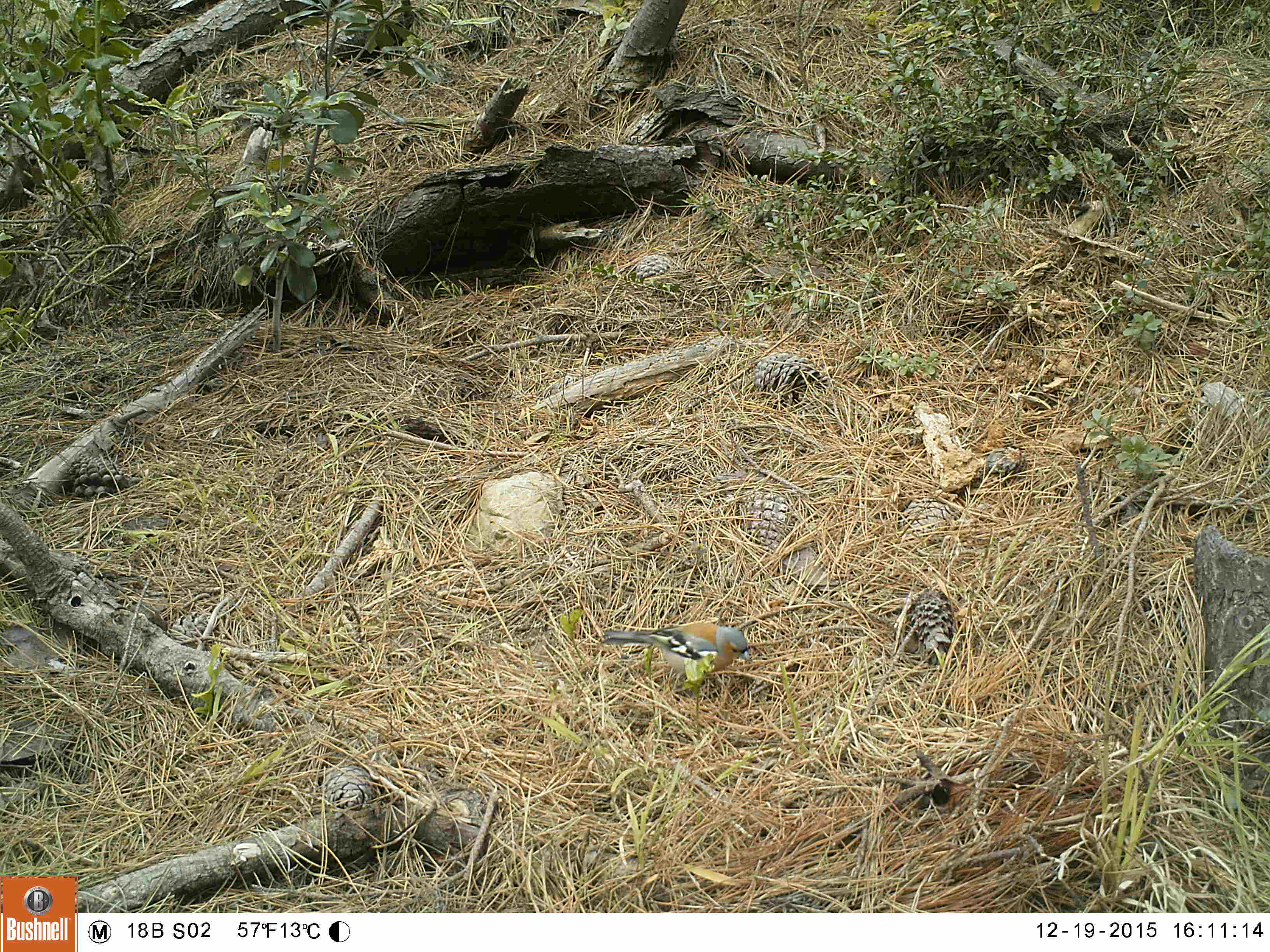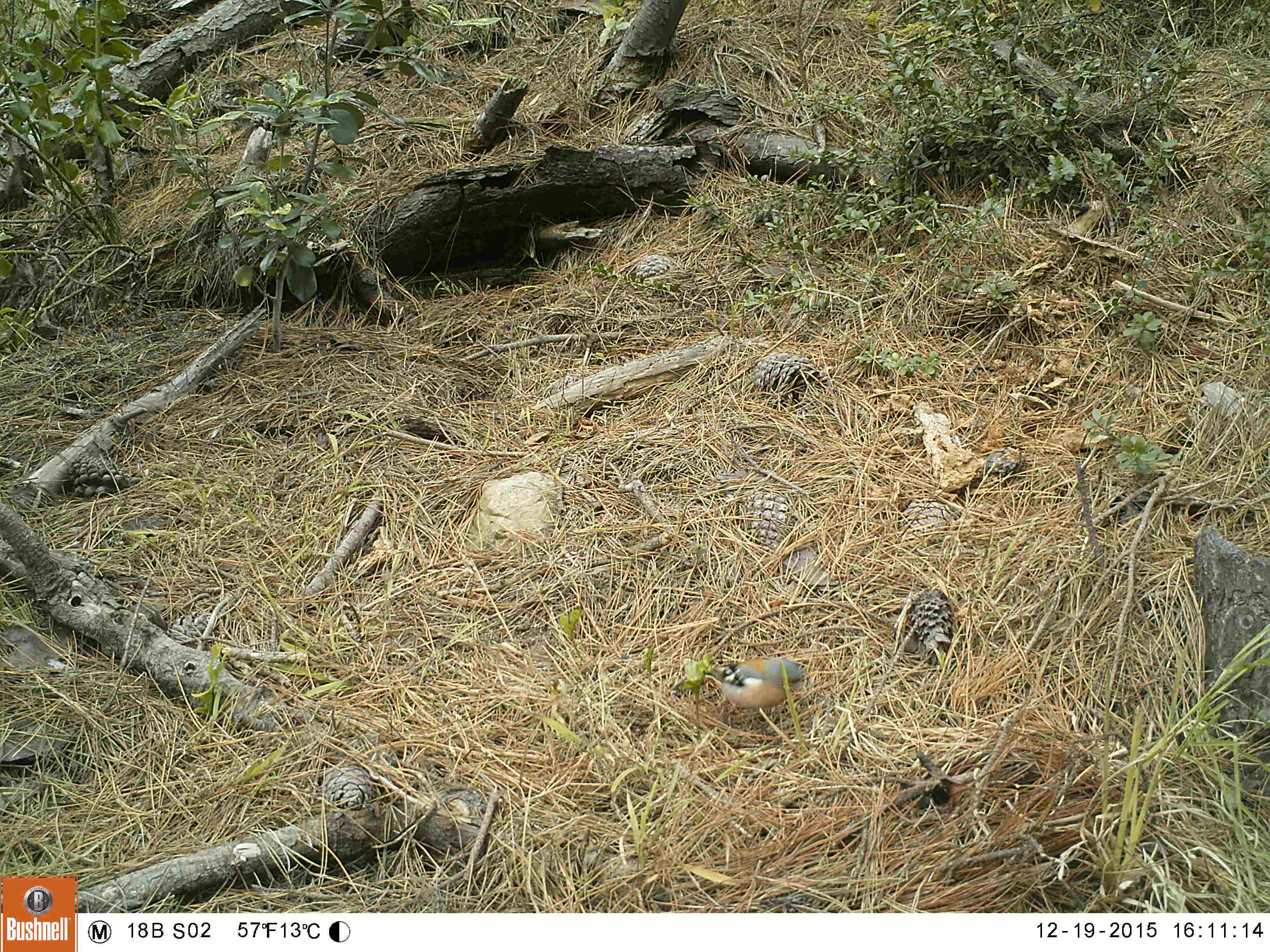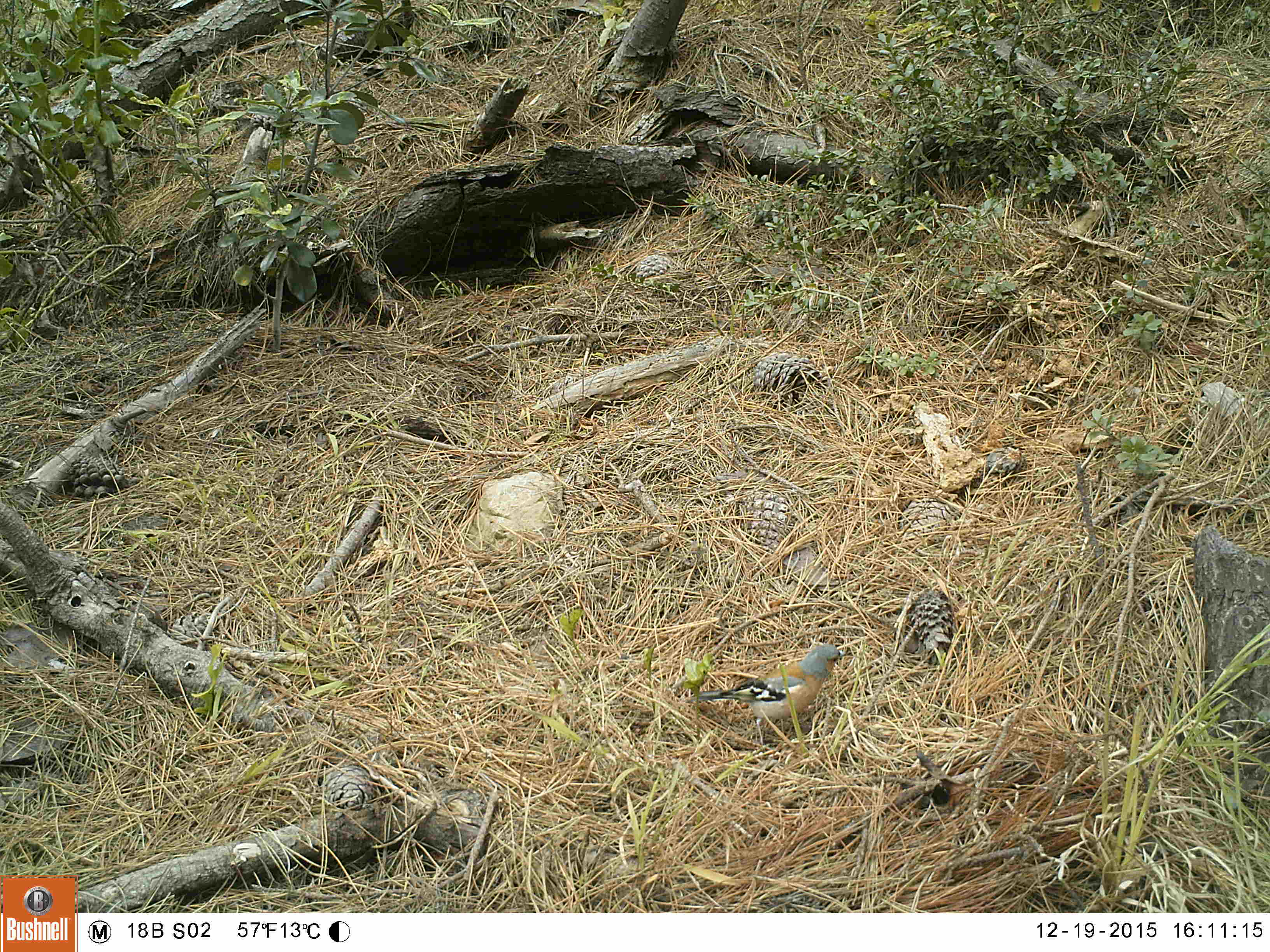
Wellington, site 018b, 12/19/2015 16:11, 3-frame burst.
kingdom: Animalia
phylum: Chordata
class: Aves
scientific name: Aves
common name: bird